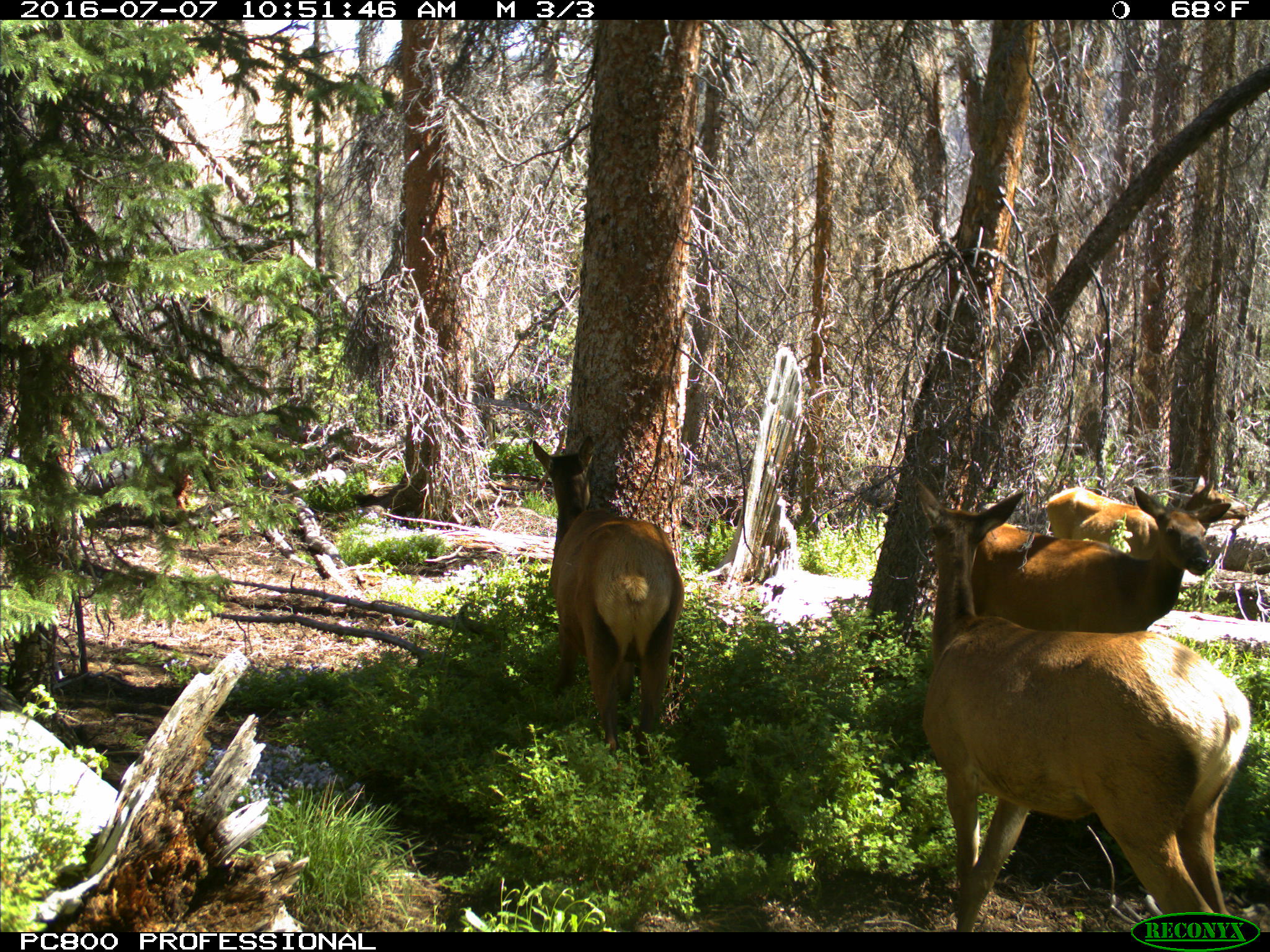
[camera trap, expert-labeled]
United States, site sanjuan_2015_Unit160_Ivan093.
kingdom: Animalia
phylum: Chordata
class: Mammalia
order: Artiodactyla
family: Cervidae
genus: Cervus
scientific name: Cervus elaphus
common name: red deer